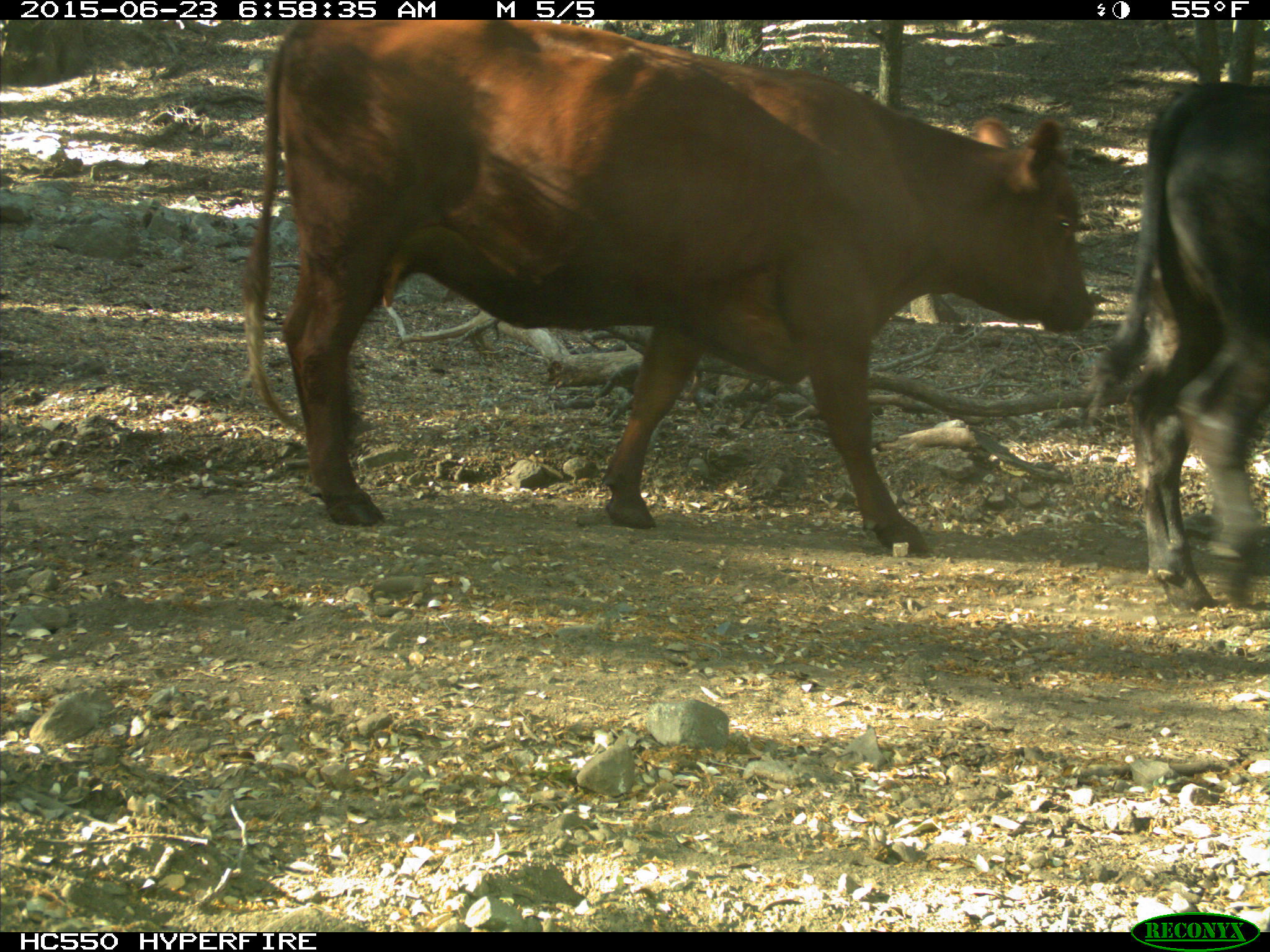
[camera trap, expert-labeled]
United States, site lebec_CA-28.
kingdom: Animalia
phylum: Chordata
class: Mammalia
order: Artiodactyla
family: Bovidae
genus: Bos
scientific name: Bos taurus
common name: domestic cow